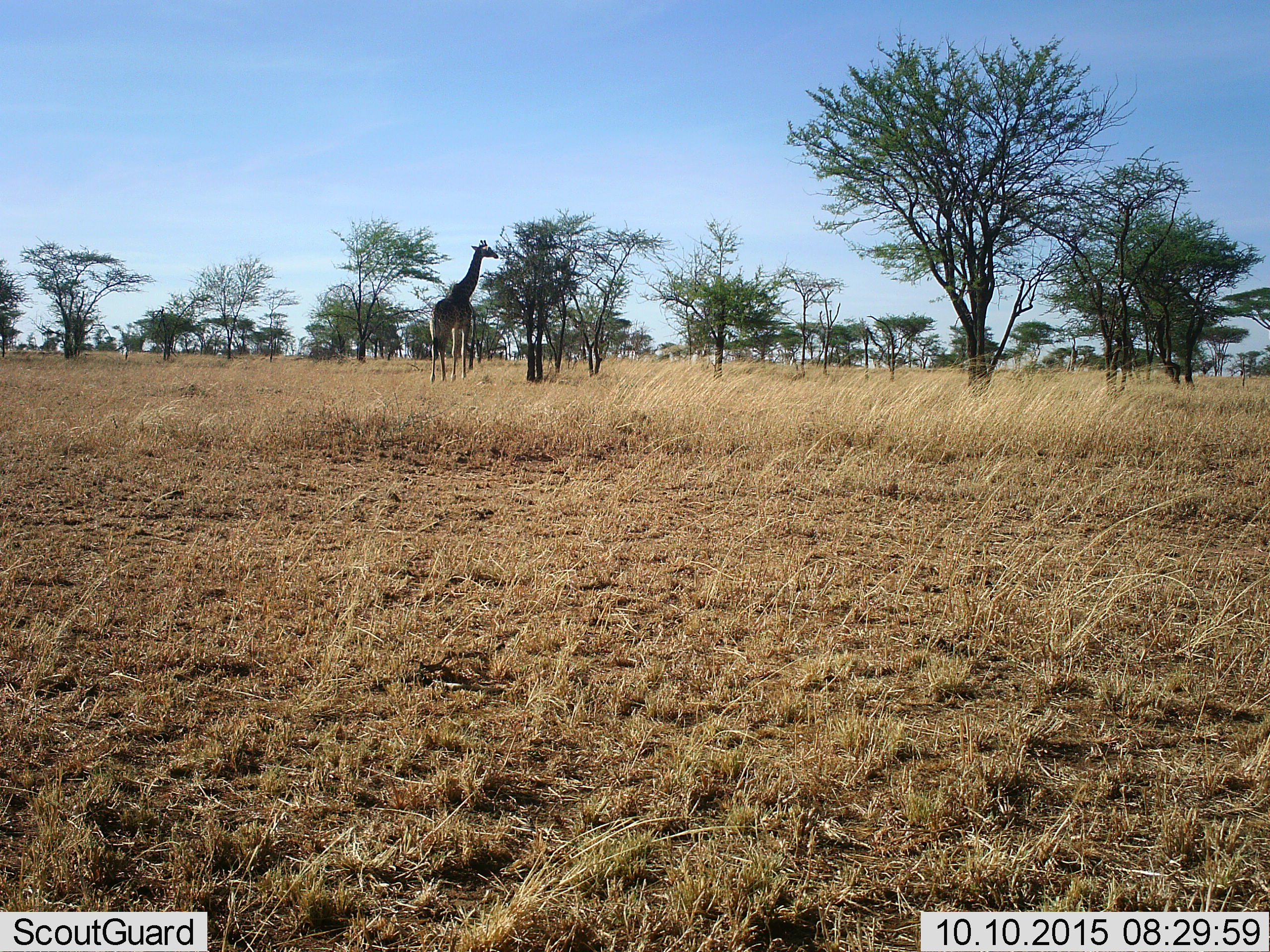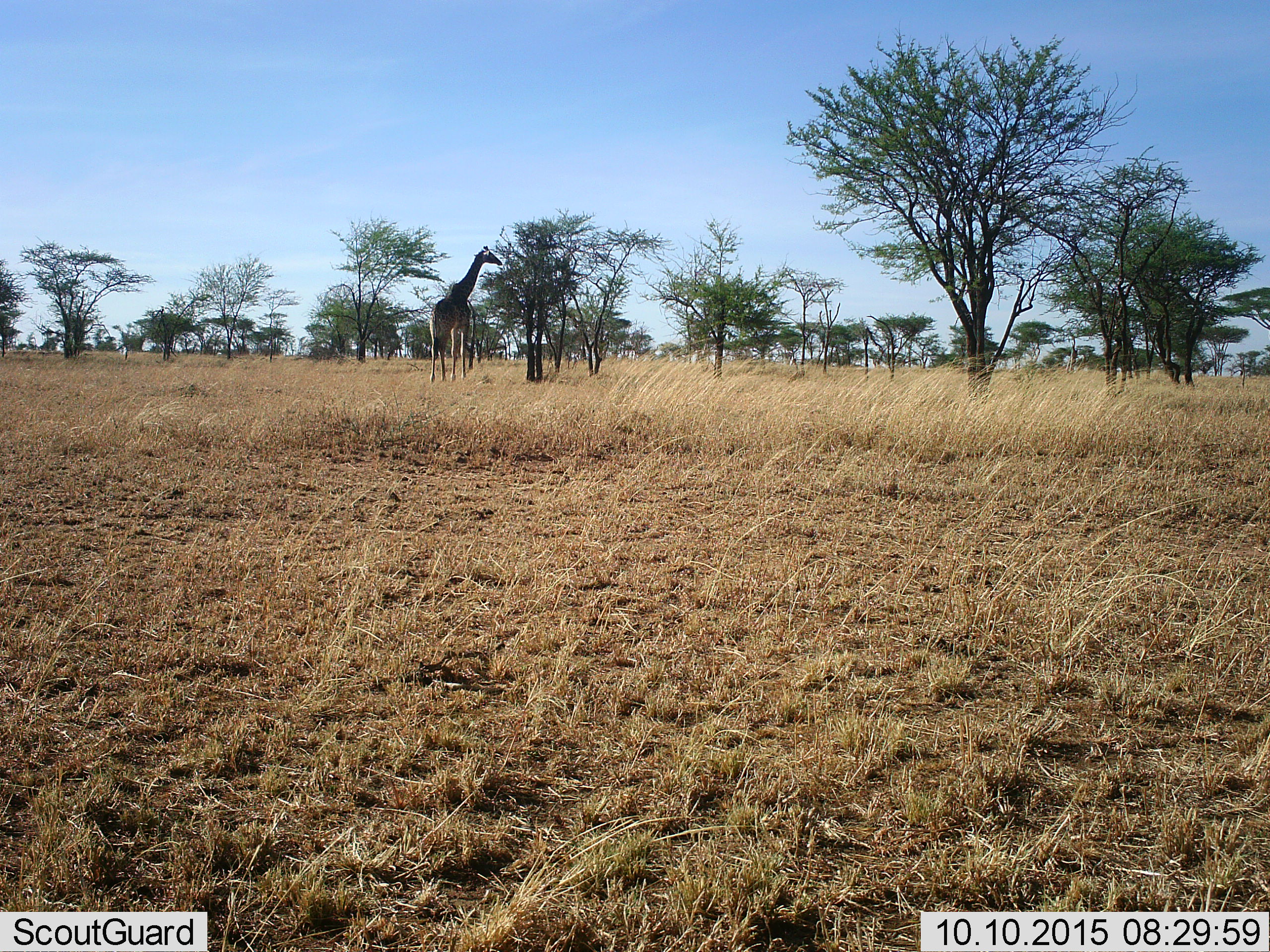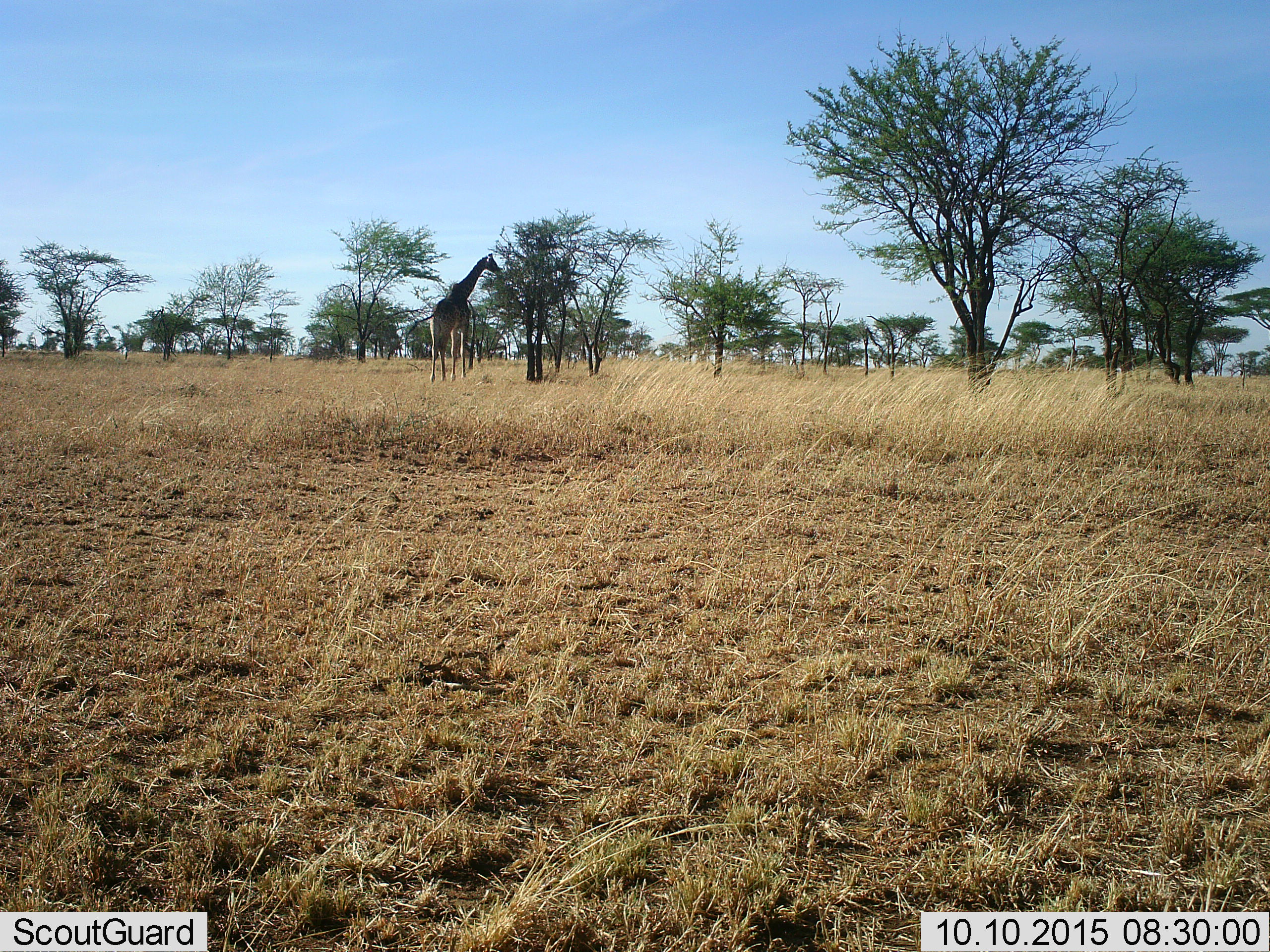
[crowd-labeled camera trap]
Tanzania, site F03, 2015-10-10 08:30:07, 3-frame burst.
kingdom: Animalia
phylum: Chordata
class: Mammalia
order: Artiodactyla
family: Giraffidae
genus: Giraffa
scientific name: Giraffa camelopardalis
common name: giraffe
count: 1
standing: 76%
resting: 0%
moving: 0%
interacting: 0%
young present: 0%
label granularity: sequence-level